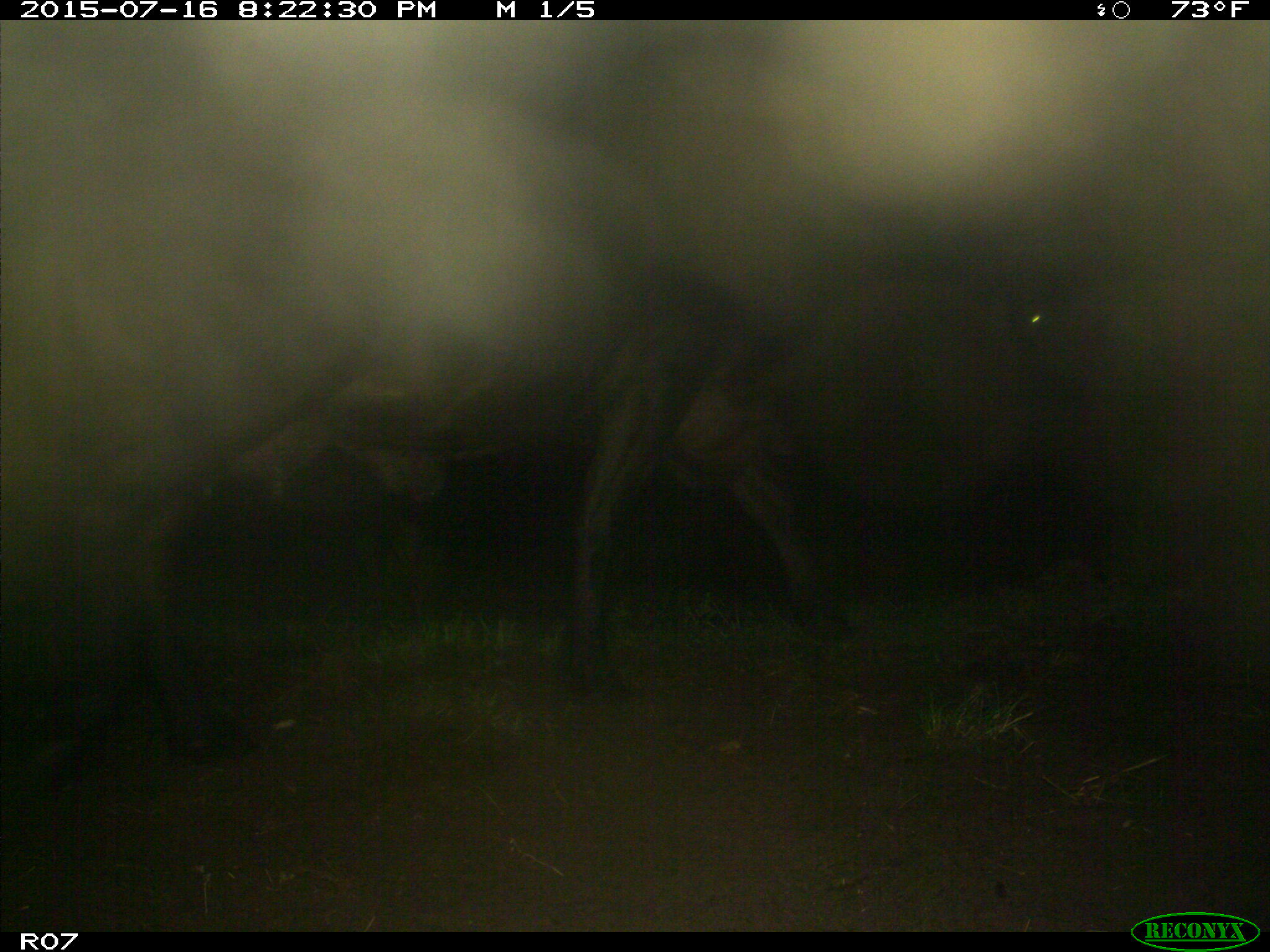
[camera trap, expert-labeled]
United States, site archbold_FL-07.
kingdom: Animalia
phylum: Chordata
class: Mammalia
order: Artiodactyla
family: Bovidae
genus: Bos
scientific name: Bos taurus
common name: domestic cow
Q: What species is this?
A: Bos taurus (domestic cow).